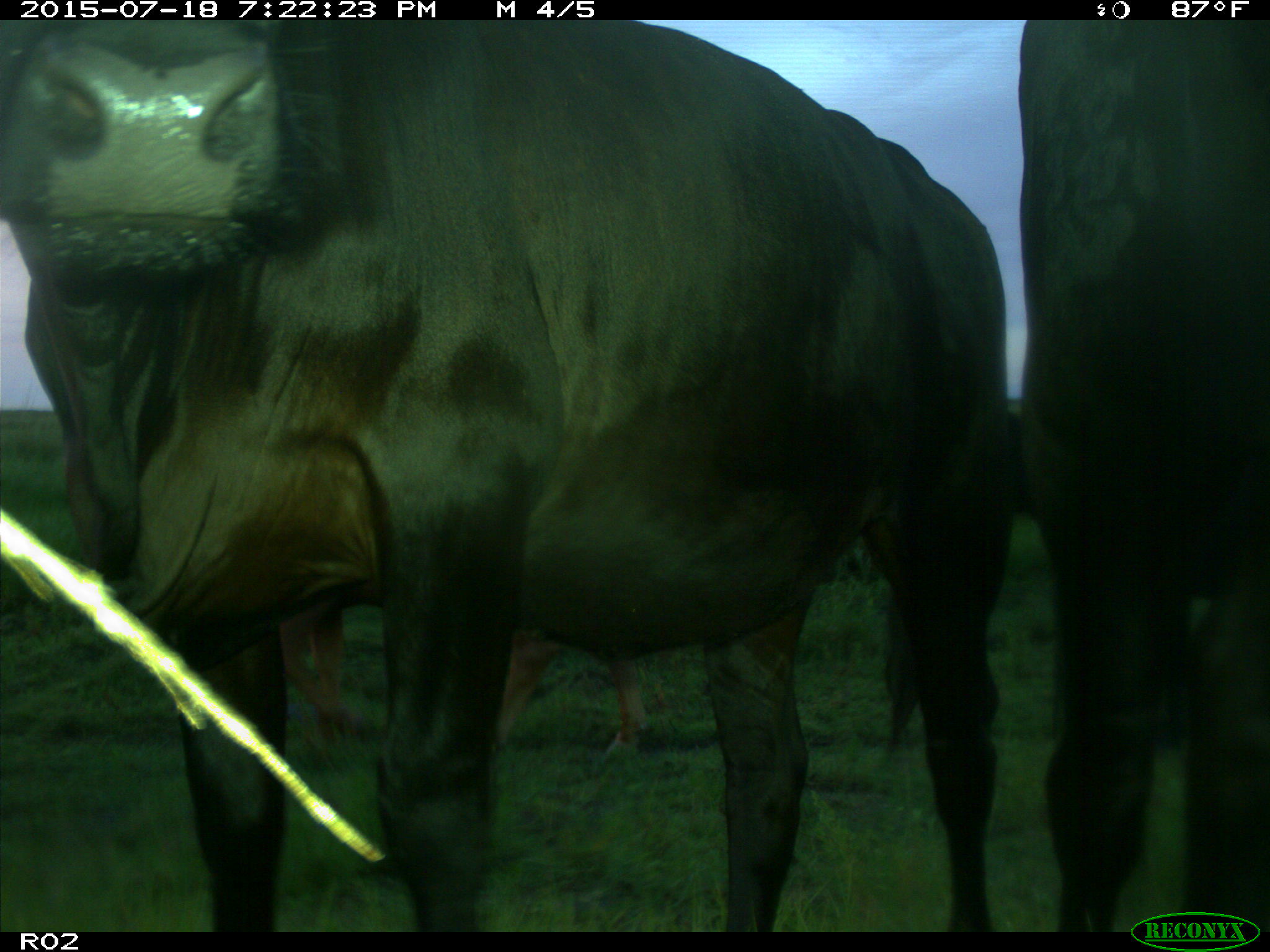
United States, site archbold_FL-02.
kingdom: Animalia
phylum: Chordata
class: Mammalia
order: Artiodactyla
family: Bovidae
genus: Bos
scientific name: Bos taurus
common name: domestic cow